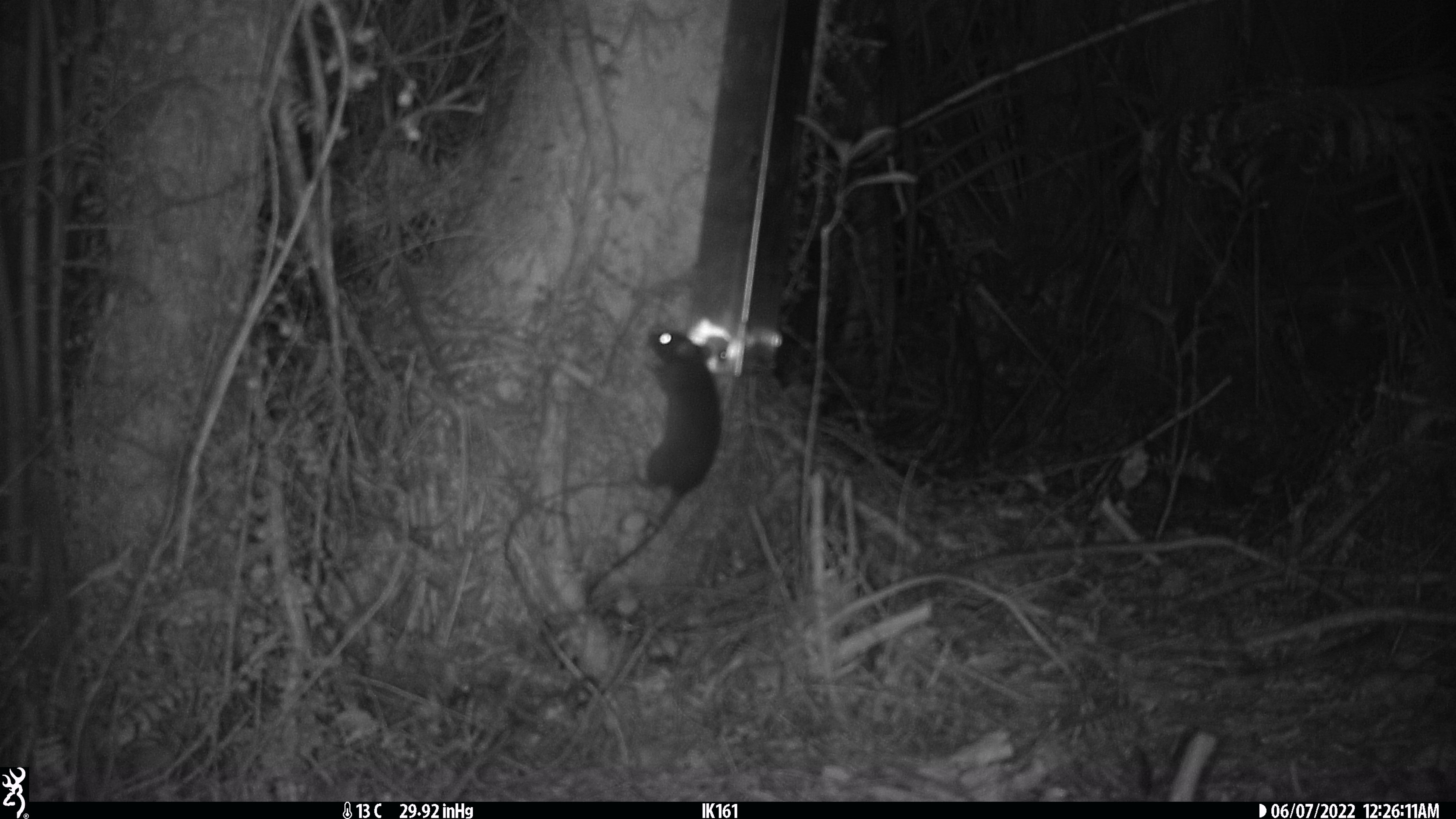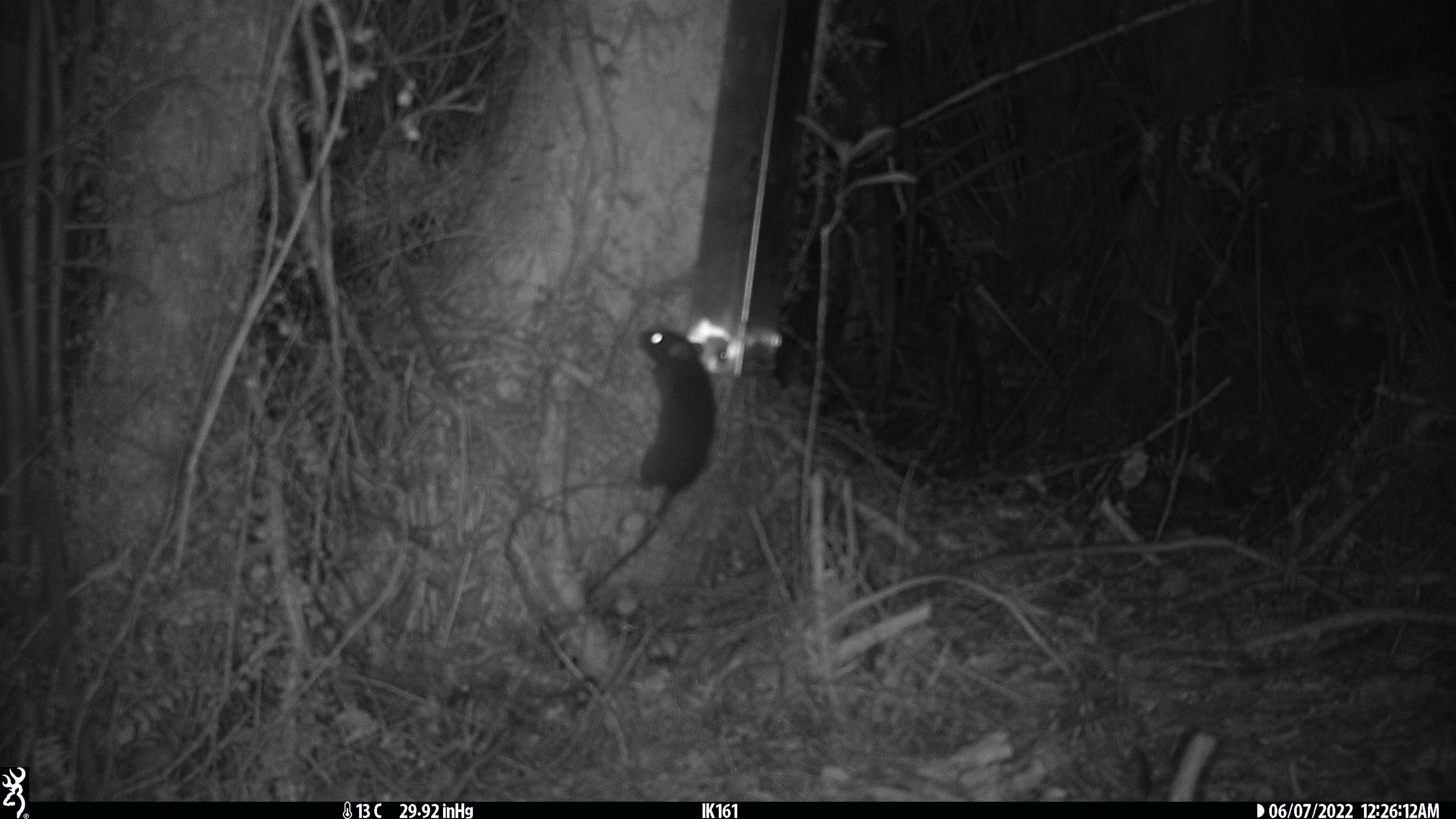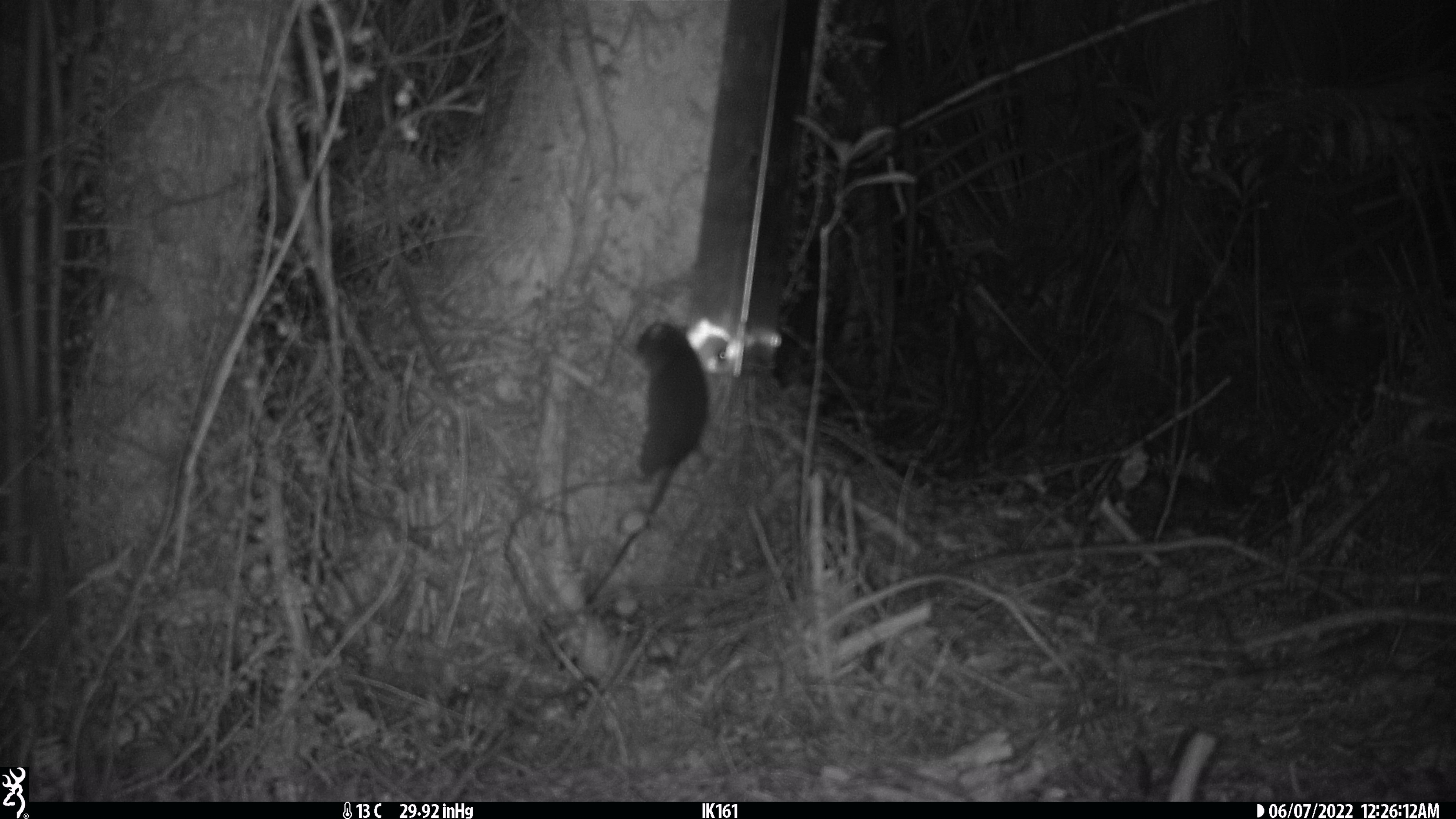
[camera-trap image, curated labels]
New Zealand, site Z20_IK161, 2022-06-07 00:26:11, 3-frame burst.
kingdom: Animalia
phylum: Chordata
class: Mammalia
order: Rodentia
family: Muridae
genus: Rattus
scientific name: Rattus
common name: rat